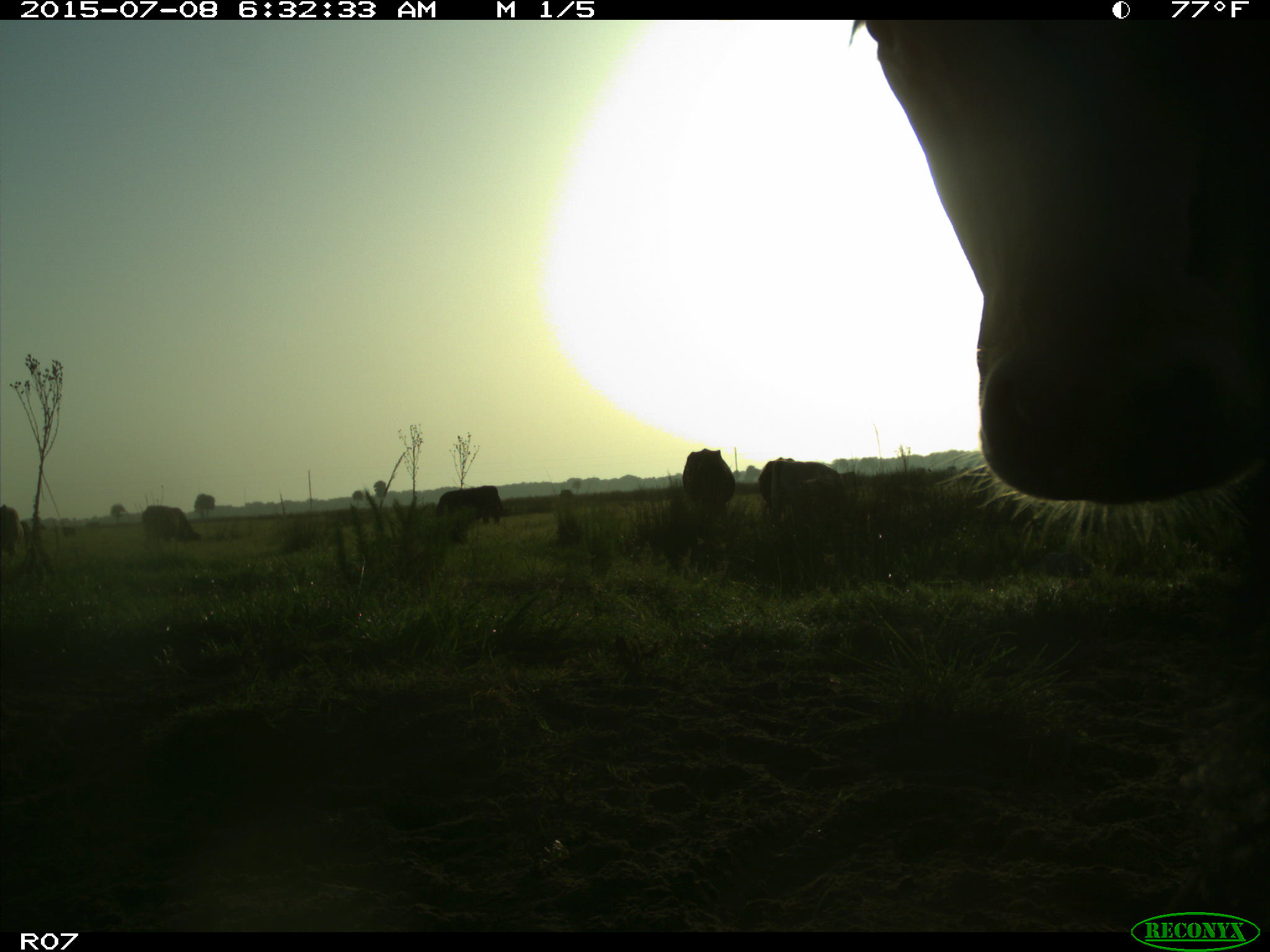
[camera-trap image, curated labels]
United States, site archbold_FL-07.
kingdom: Animalia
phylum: Chordata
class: Mammalia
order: Artiodactyla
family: Bovidae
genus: Bos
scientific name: Bos taurus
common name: domestic cow